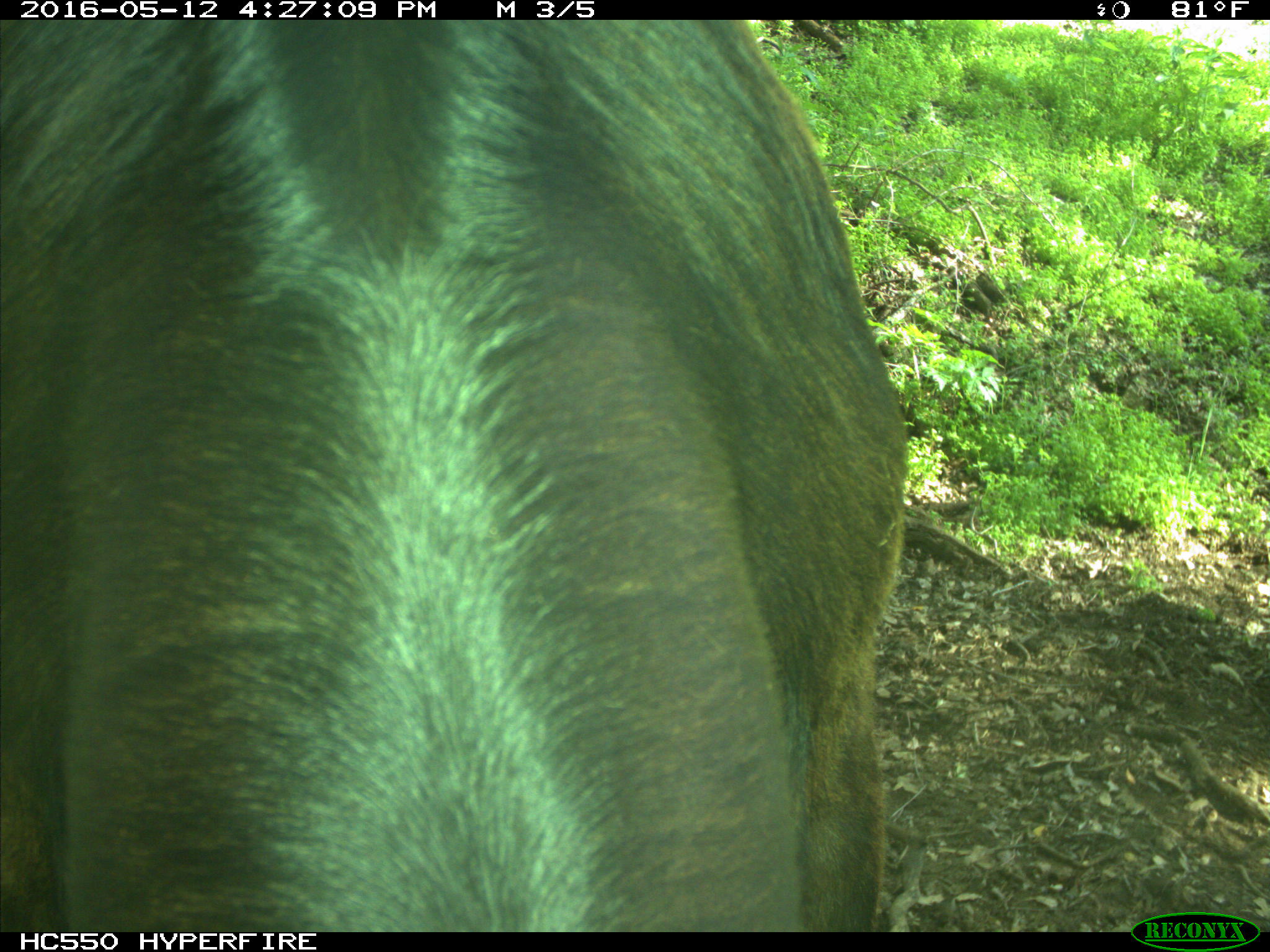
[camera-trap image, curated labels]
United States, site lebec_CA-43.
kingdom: Animalia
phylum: Chordata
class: Mammalia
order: Artiodactyla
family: Bovidae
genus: Bos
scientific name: Bos taurus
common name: domestic cow